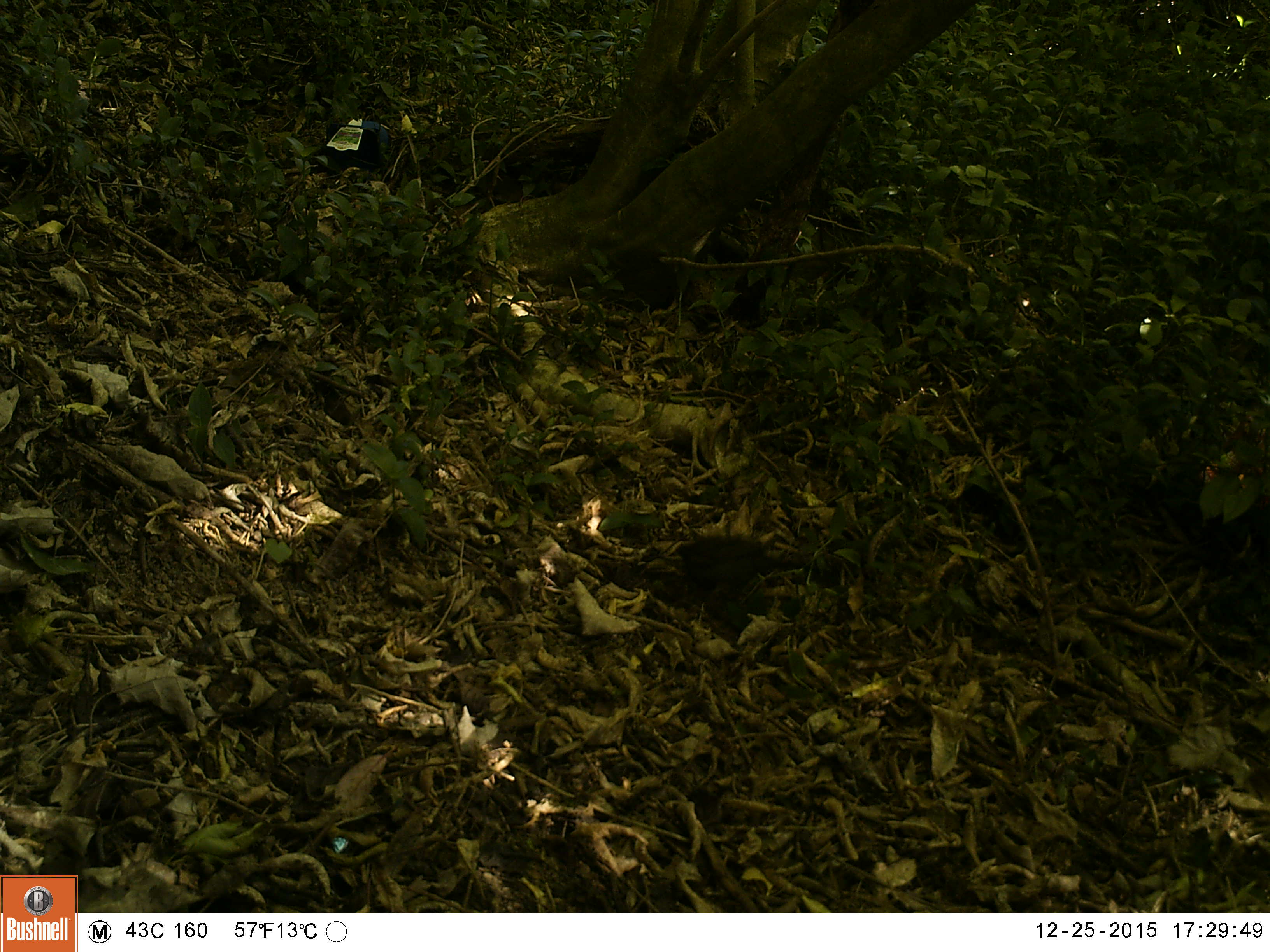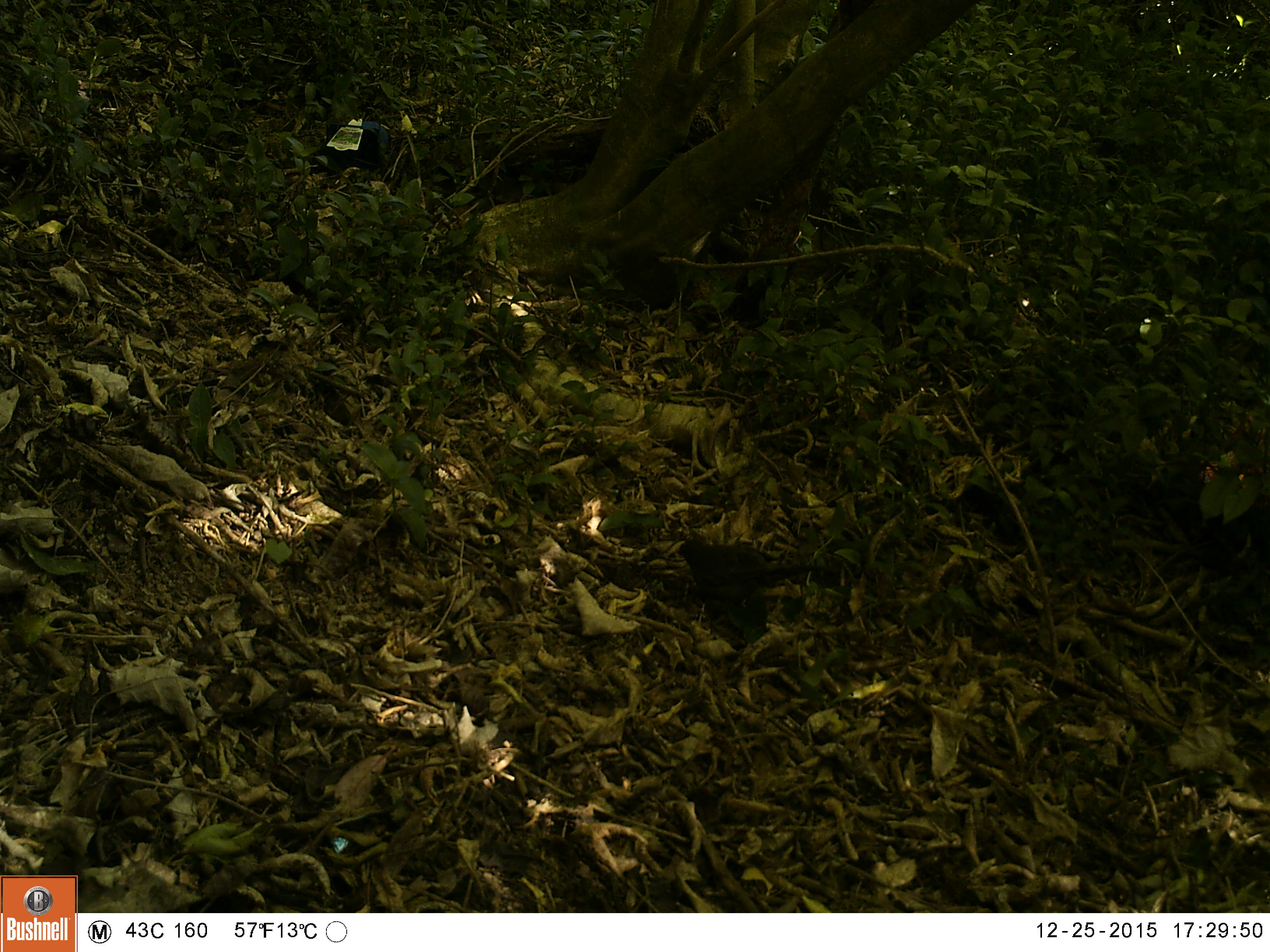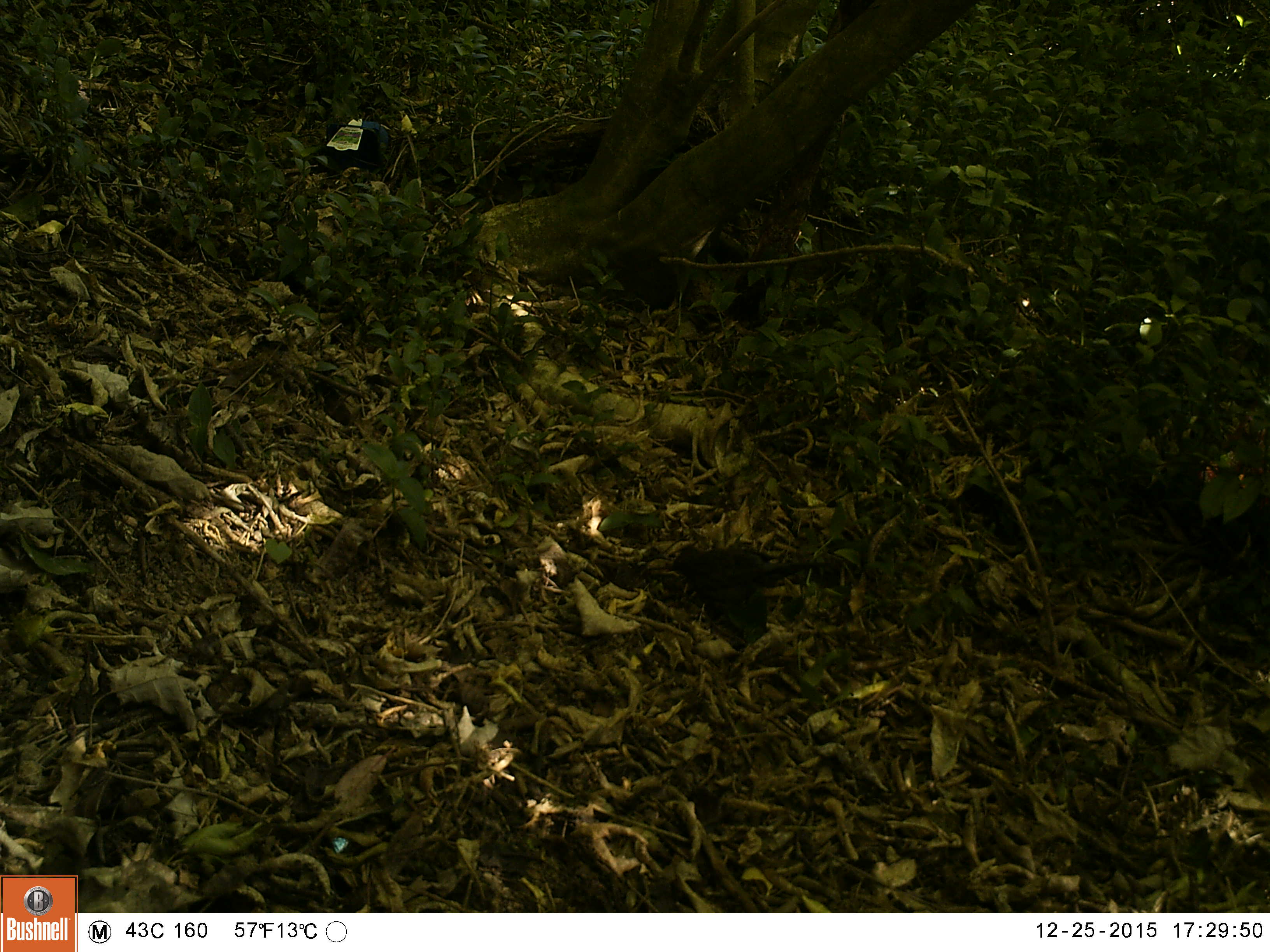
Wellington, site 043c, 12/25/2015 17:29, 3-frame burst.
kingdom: Animalia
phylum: Chordata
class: Aves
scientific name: Aves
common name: bird